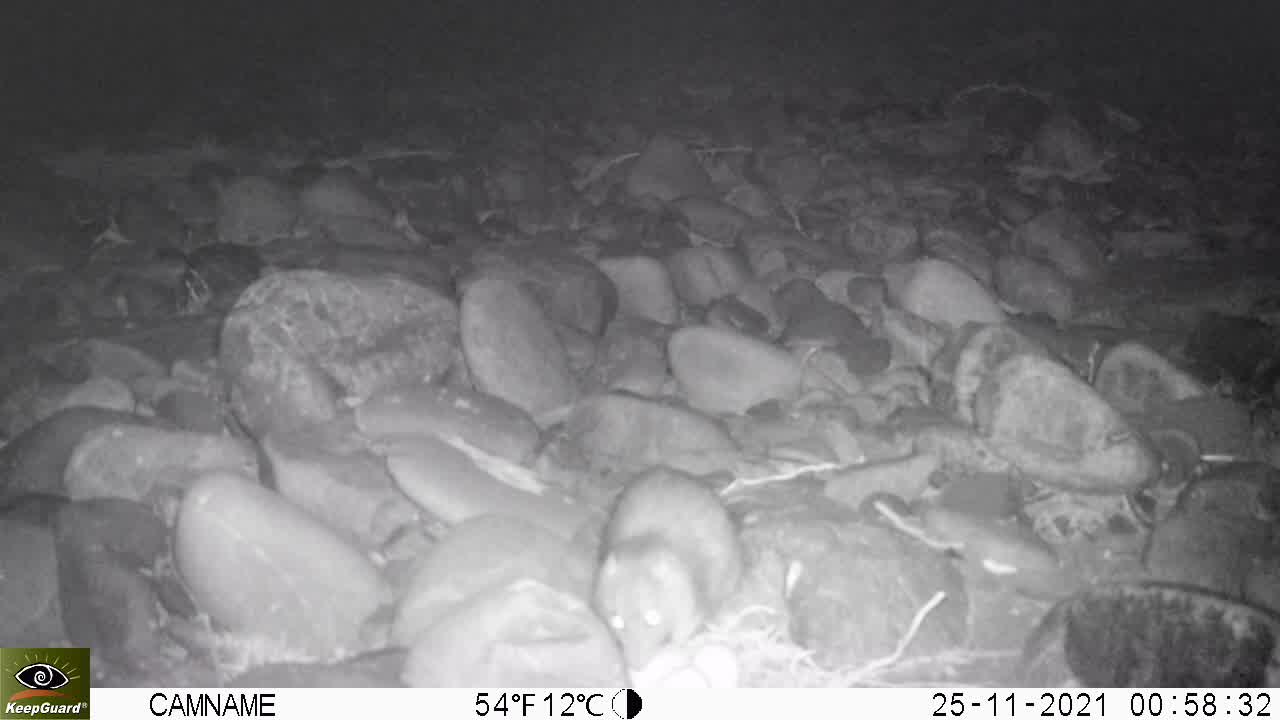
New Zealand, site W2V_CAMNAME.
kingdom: Animalia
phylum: Chordata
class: Mammalia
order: Rodentia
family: Muridae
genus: Rattus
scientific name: Rattus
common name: rat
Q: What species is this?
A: Rat (Rattus).